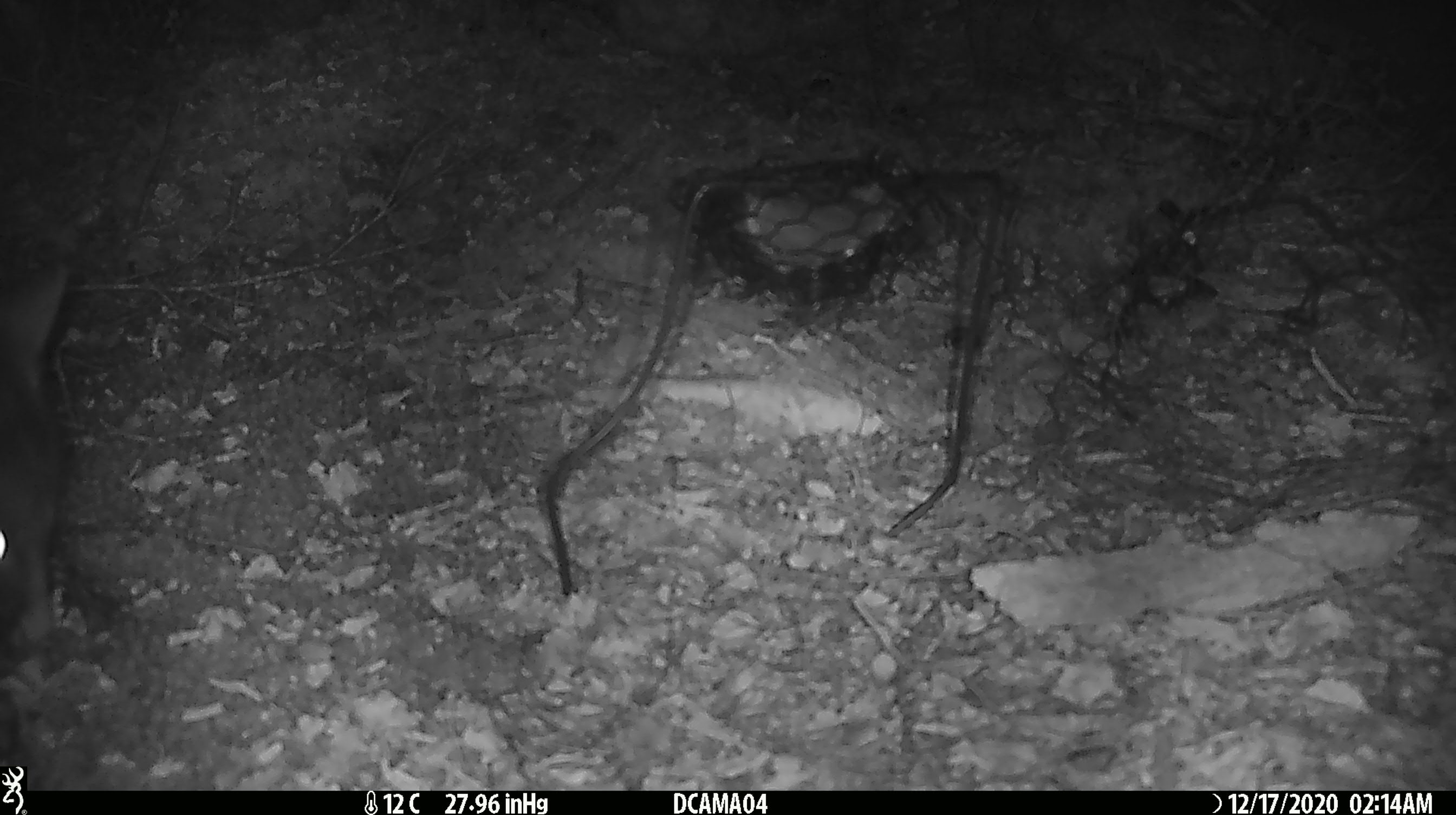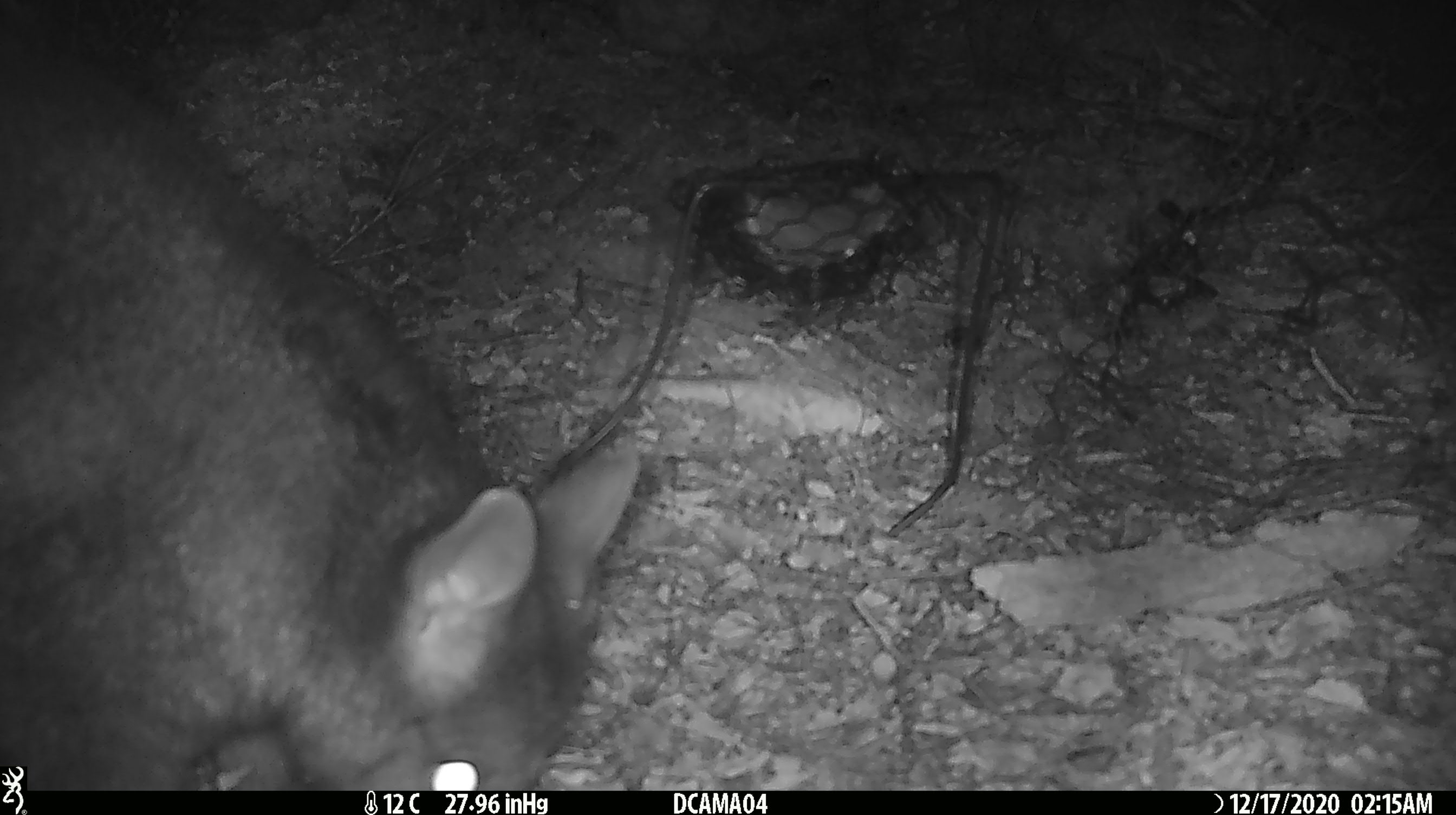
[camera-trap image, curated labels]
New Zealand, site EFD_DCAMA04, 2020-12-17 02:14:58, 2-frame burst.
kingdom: Animalia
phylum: Chordata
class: Mammalia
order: Diprotodontia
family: Phalangeridae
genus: Trichosurus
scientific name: Trichosurus vulpecula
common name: common brushtail possum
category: possum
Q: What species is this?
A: Possum (common brushtail possum) (Trichosurus vulpecula).